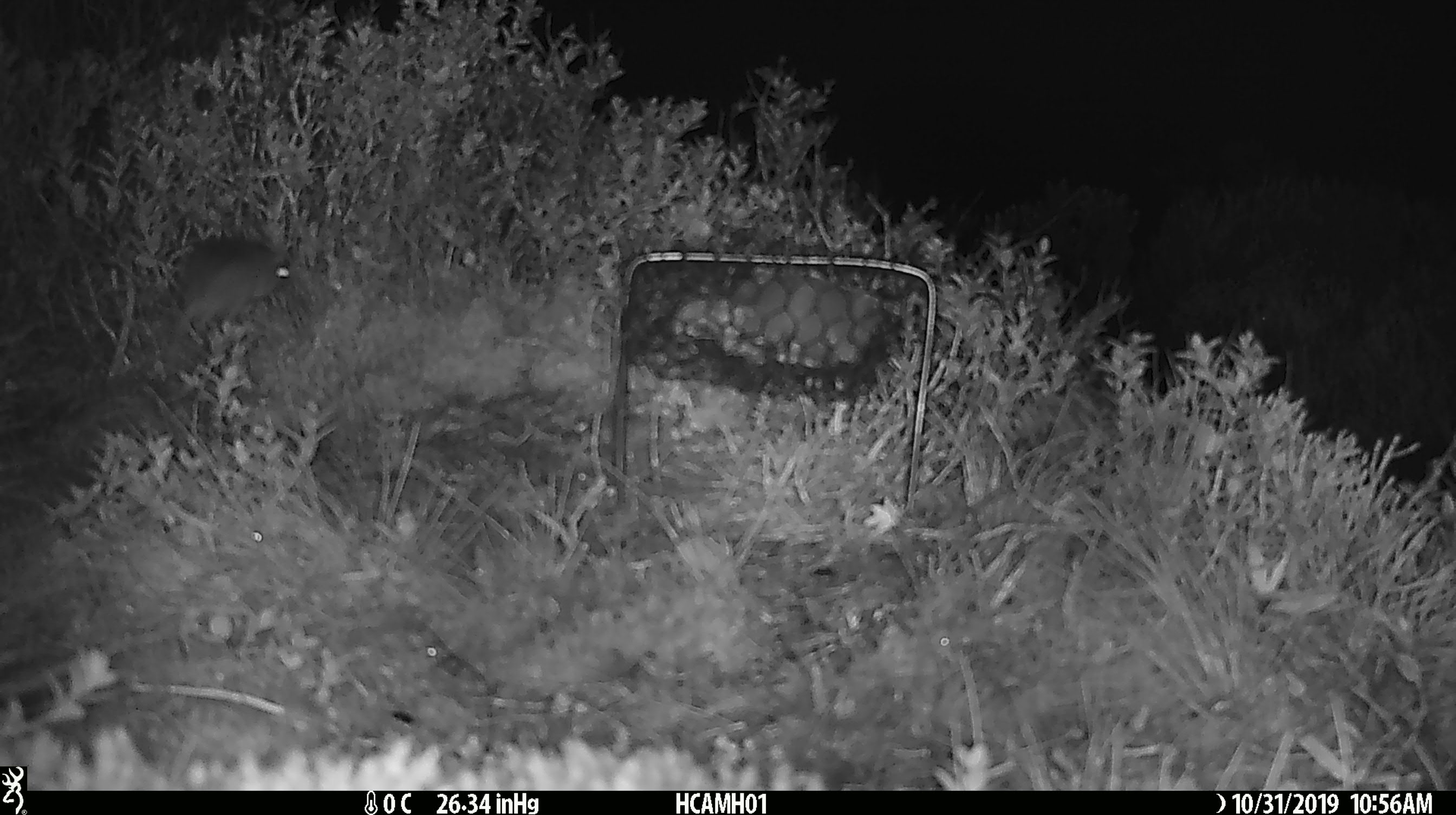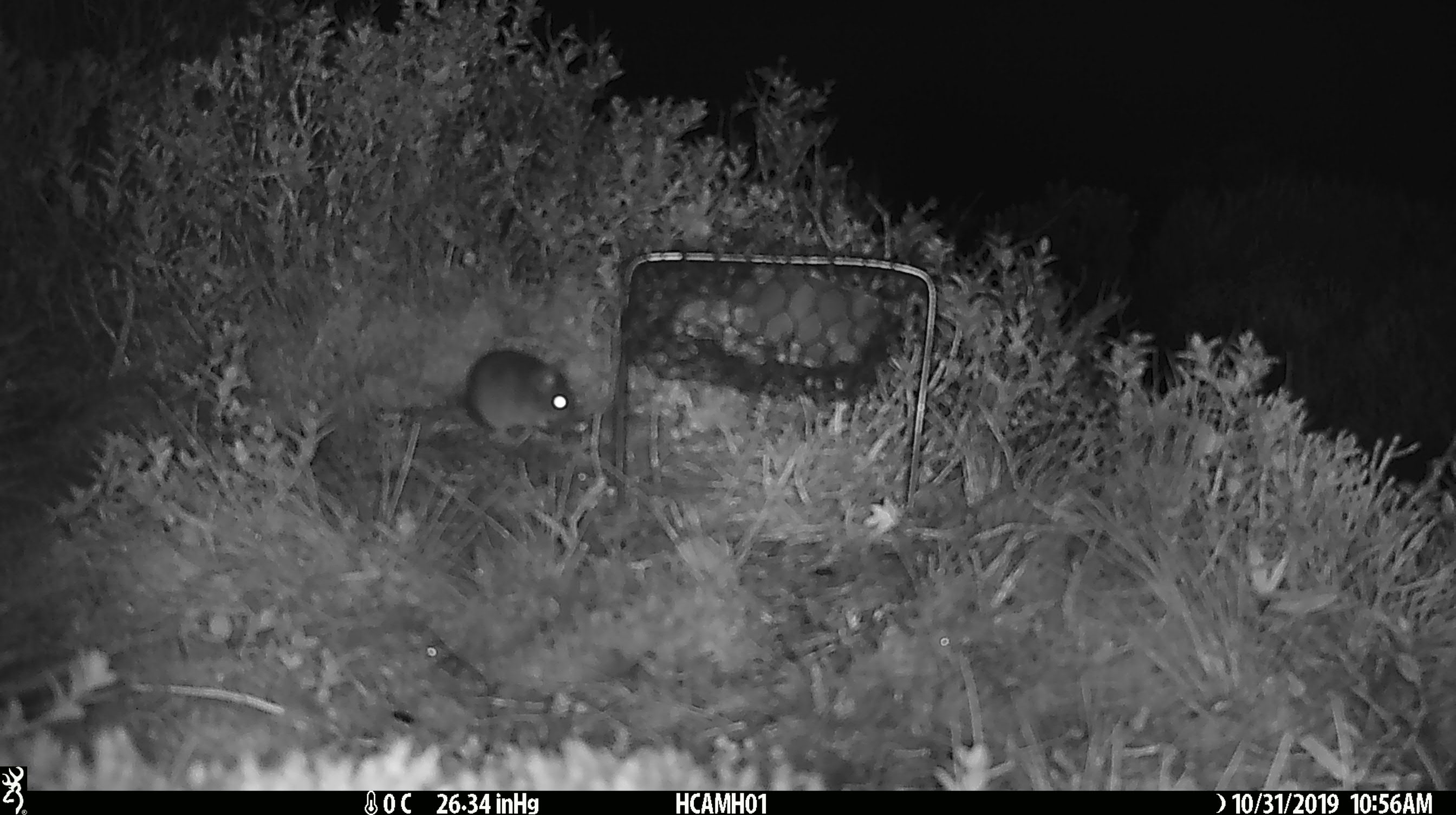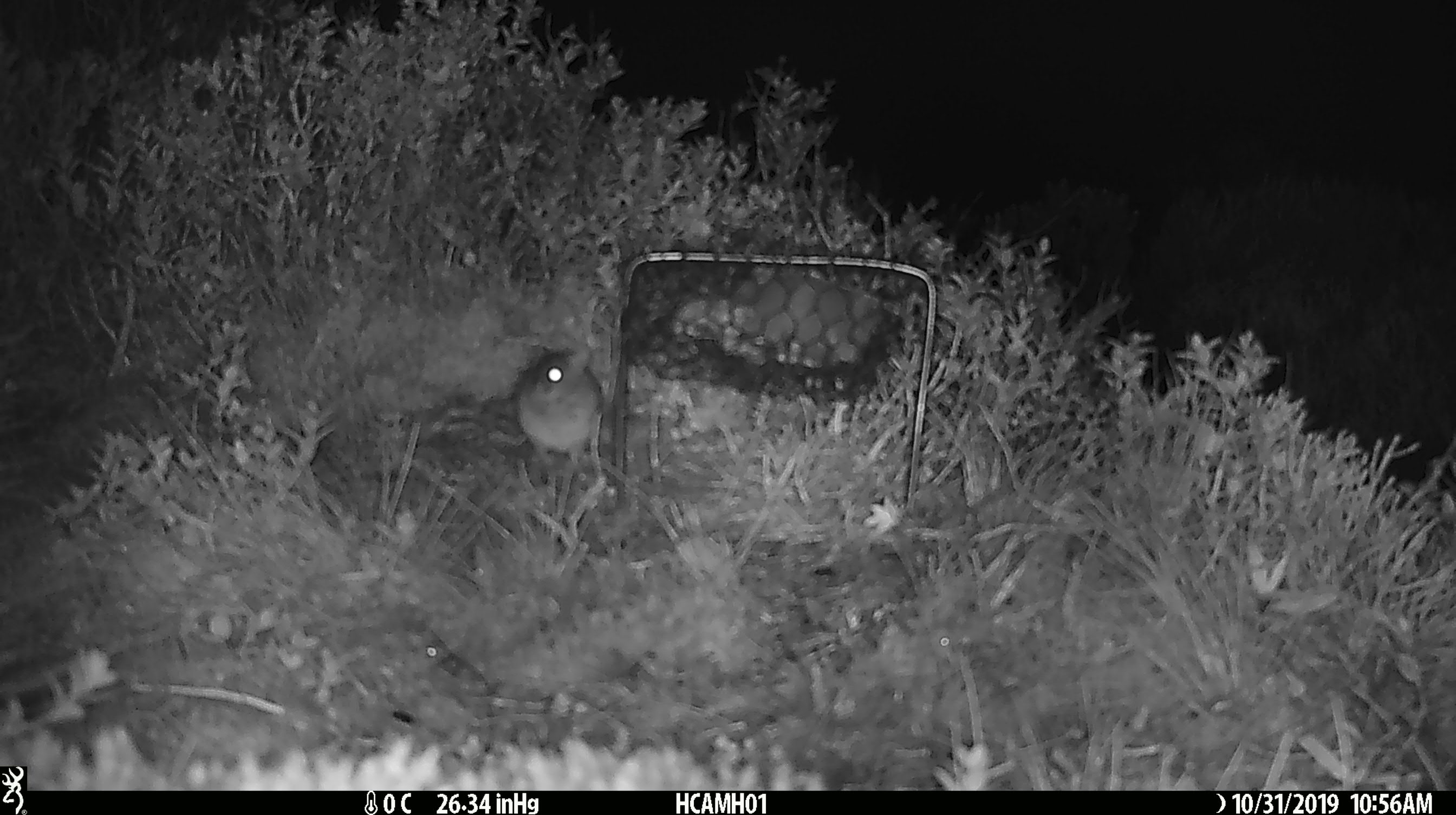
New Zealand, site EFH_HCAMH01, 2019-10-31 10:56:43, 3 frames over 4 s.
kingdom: Animalia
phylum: Chordata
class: Mammalia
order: Rodentia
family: Muridae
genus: Mus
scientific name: Mus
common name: mouse